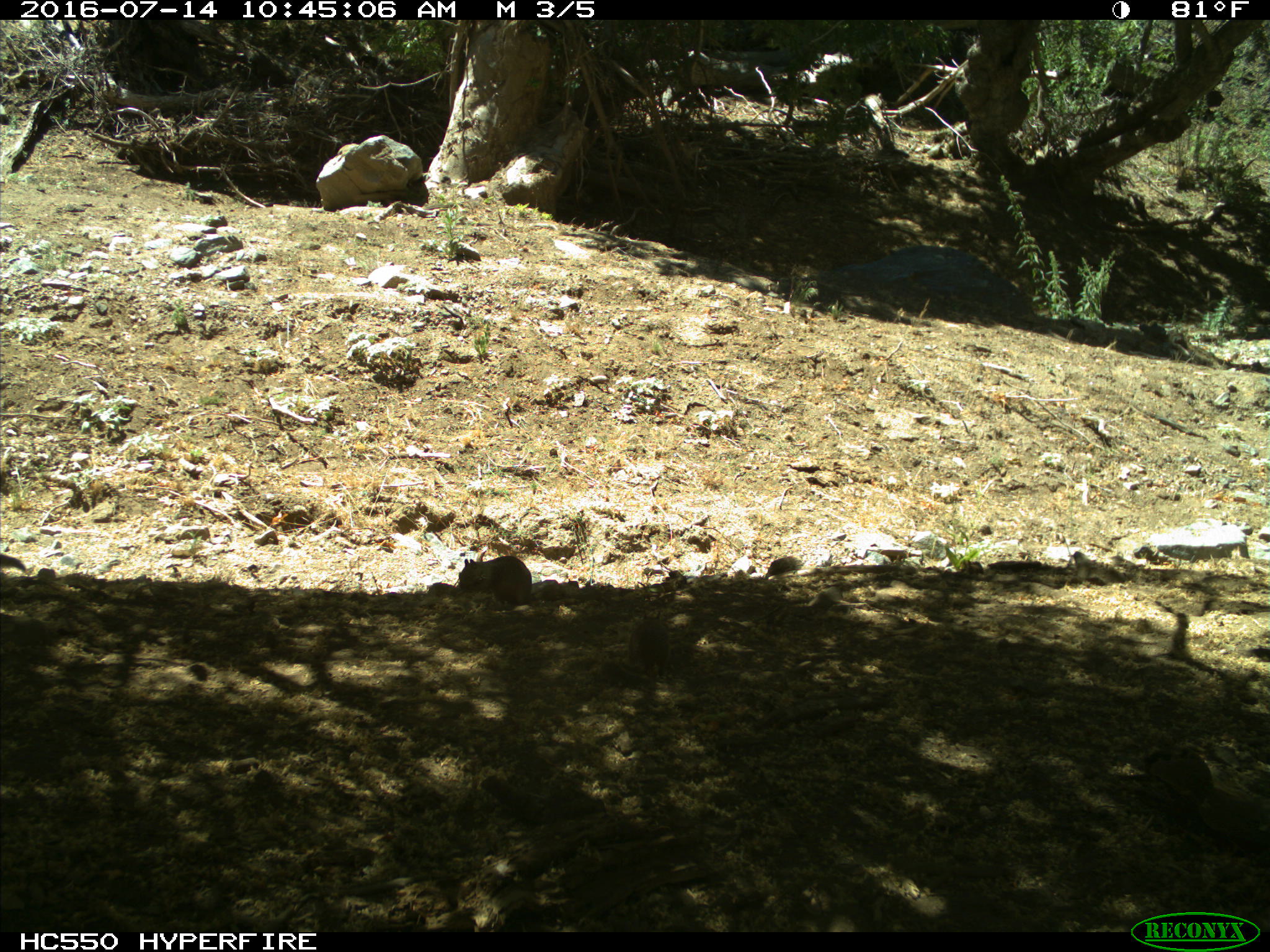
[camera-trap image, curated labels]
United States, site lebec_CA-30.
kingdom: Animalia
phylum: Chordata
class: Mammalia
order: Rodentia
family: Sciuridae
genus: Otospermophilus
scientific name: Otospermophilus beecheyi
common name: california ground squirrel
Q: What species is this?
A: Otospermophilus beecheyi (california ground squirrel).